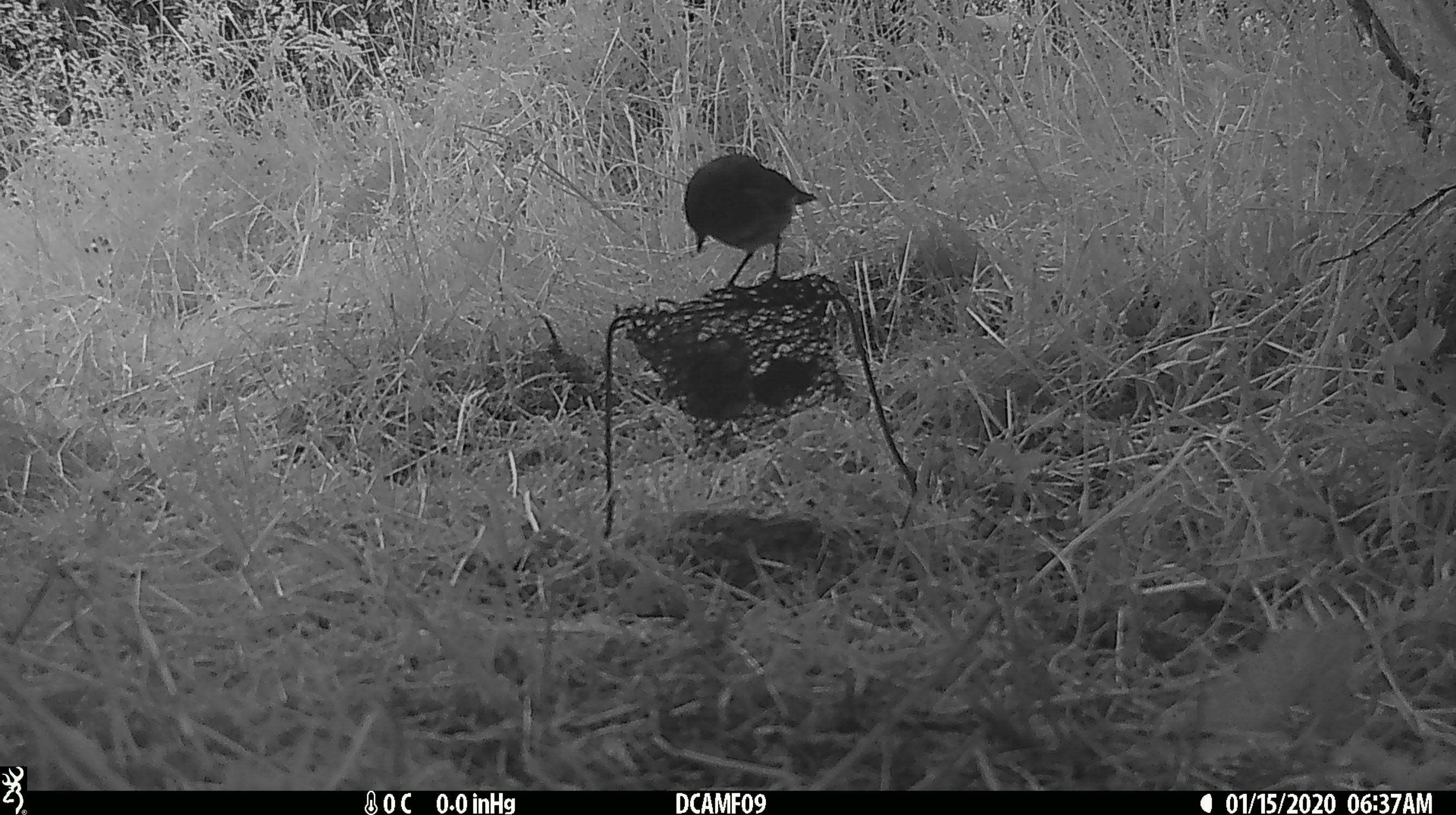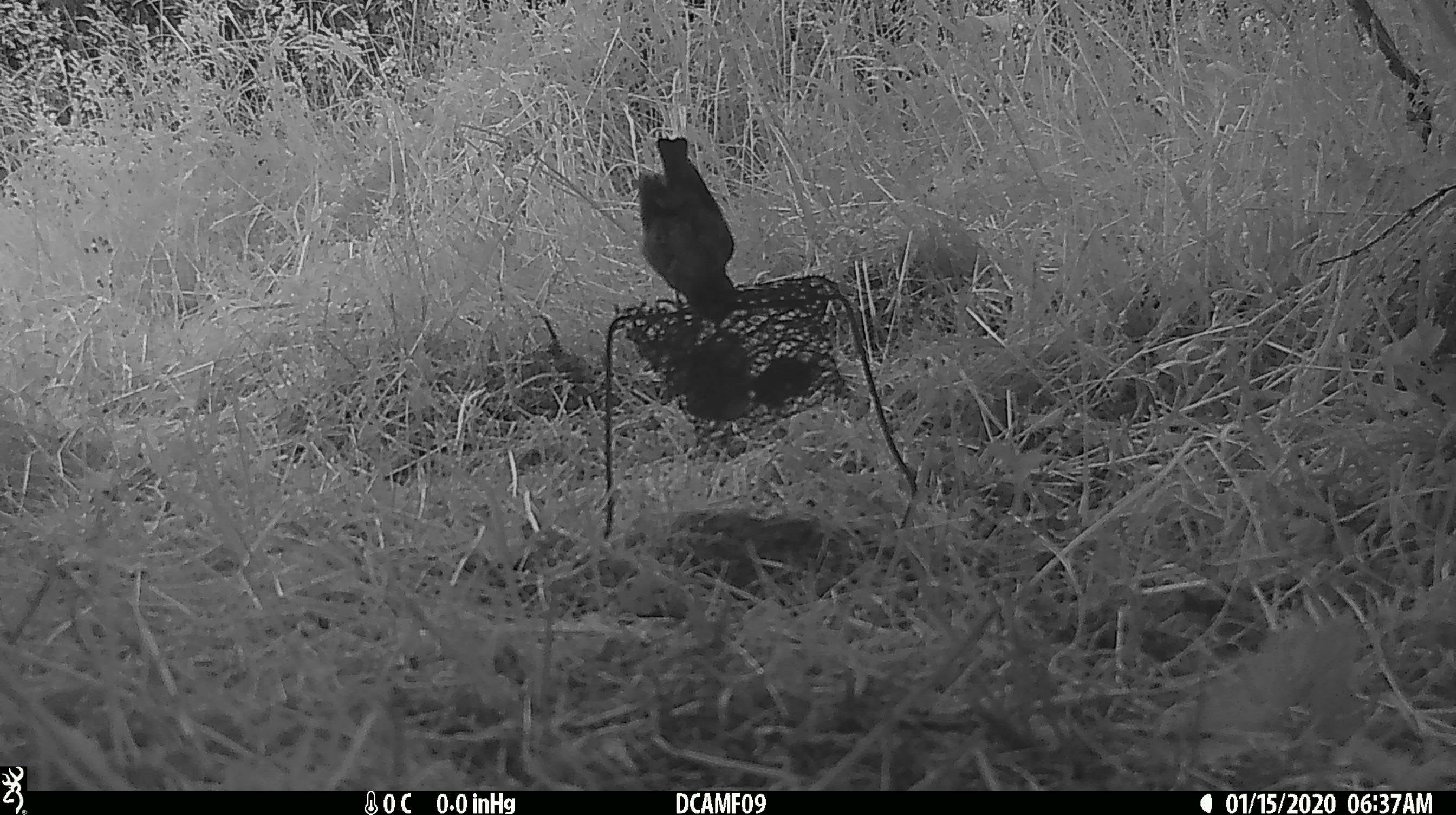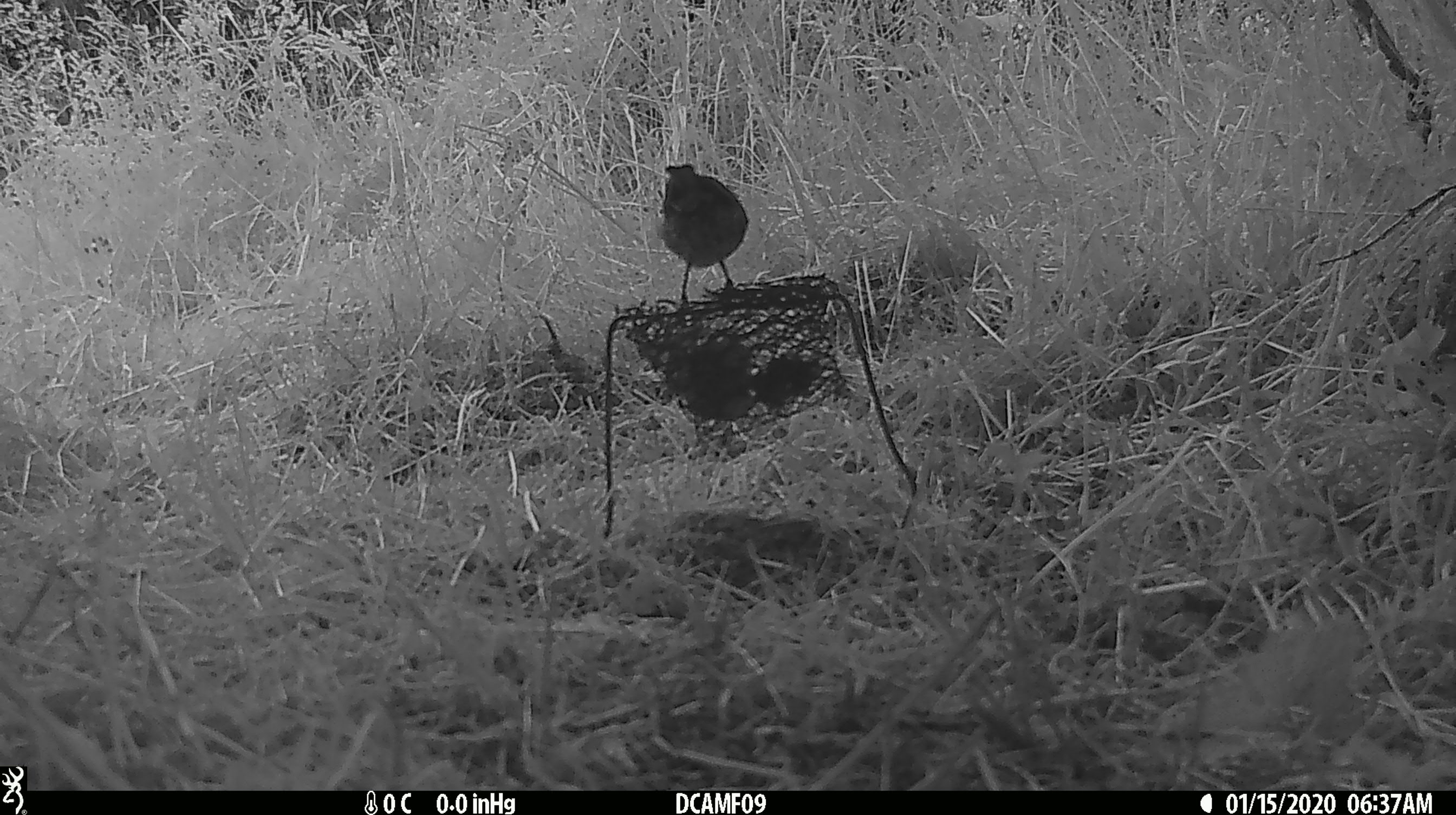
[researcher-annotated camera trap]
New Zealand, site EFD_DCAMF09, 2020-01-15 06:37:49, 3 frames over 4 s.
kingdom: Animalia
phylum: Chordata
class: Aves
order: Passeriformes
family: Petroicidae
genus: Petroica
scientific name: Petroica australis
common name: new zealand robin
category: robin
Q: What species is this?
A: Robin (new zealand robin) (Petroica australis).